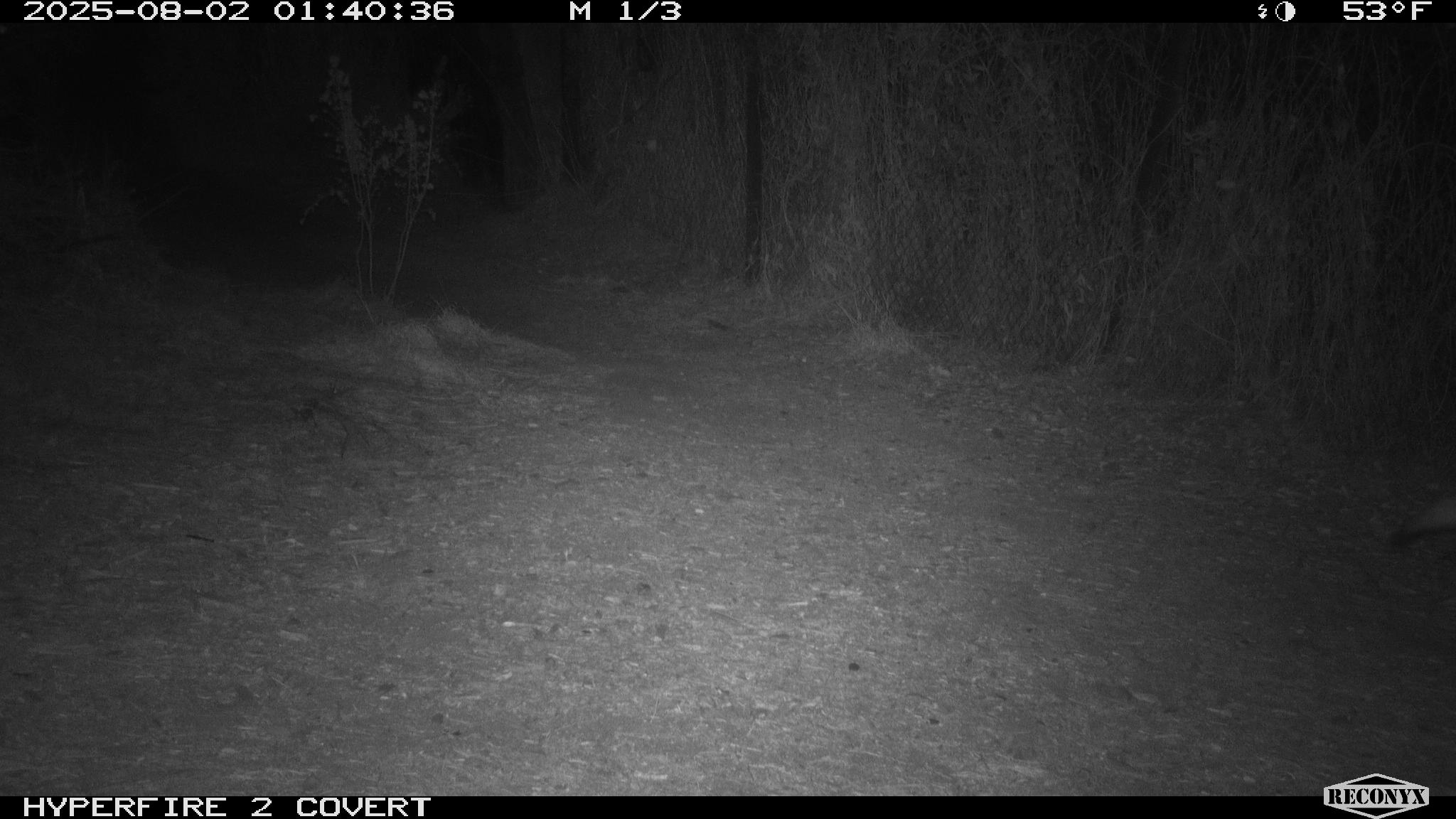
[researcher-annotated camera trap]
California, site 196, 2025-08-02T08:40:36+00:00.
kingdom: Animalia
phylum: Chordata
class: Mammalia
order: Carnivora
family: Canidae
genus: Canis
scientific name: Canis latrans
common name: coyote